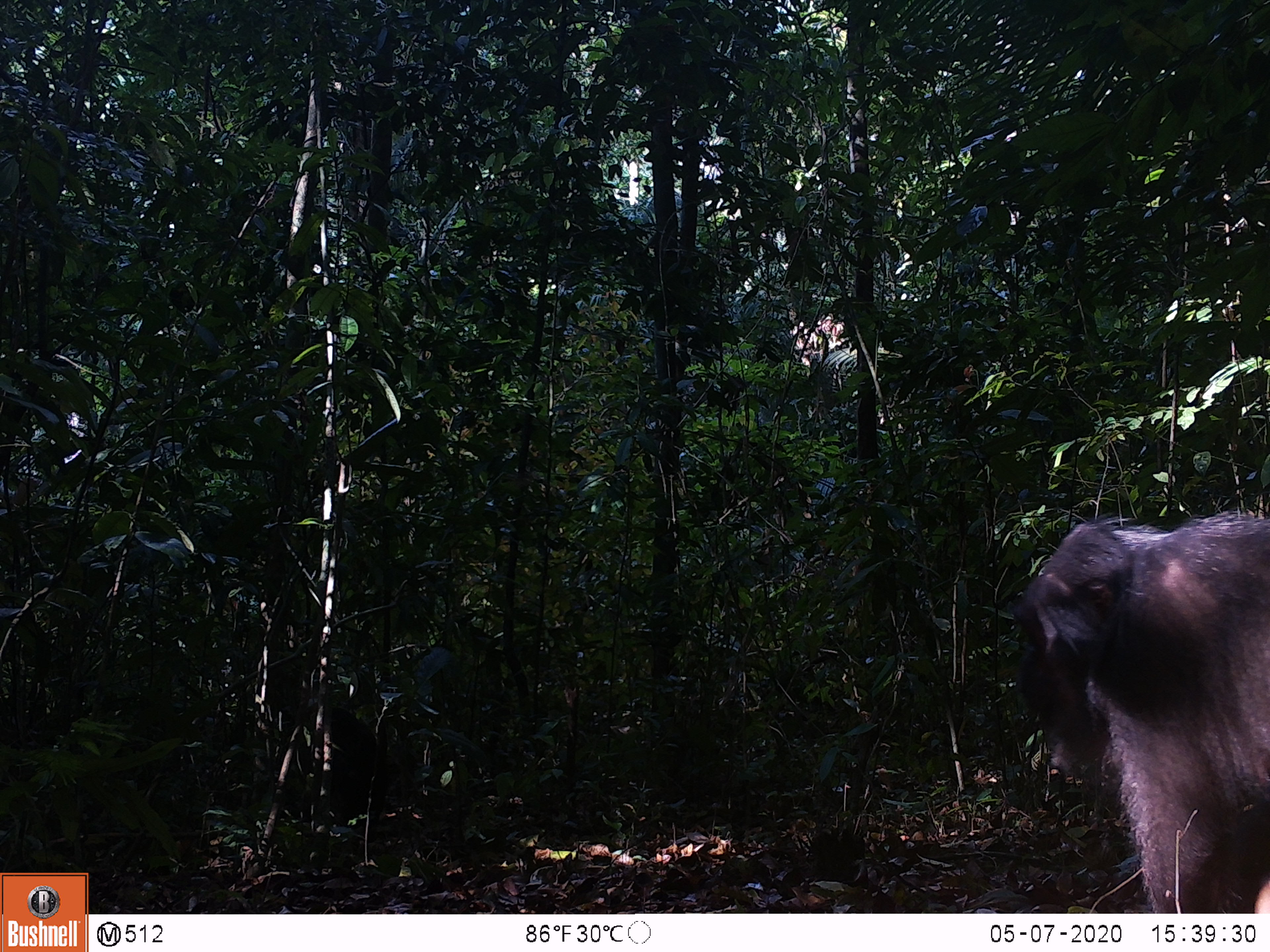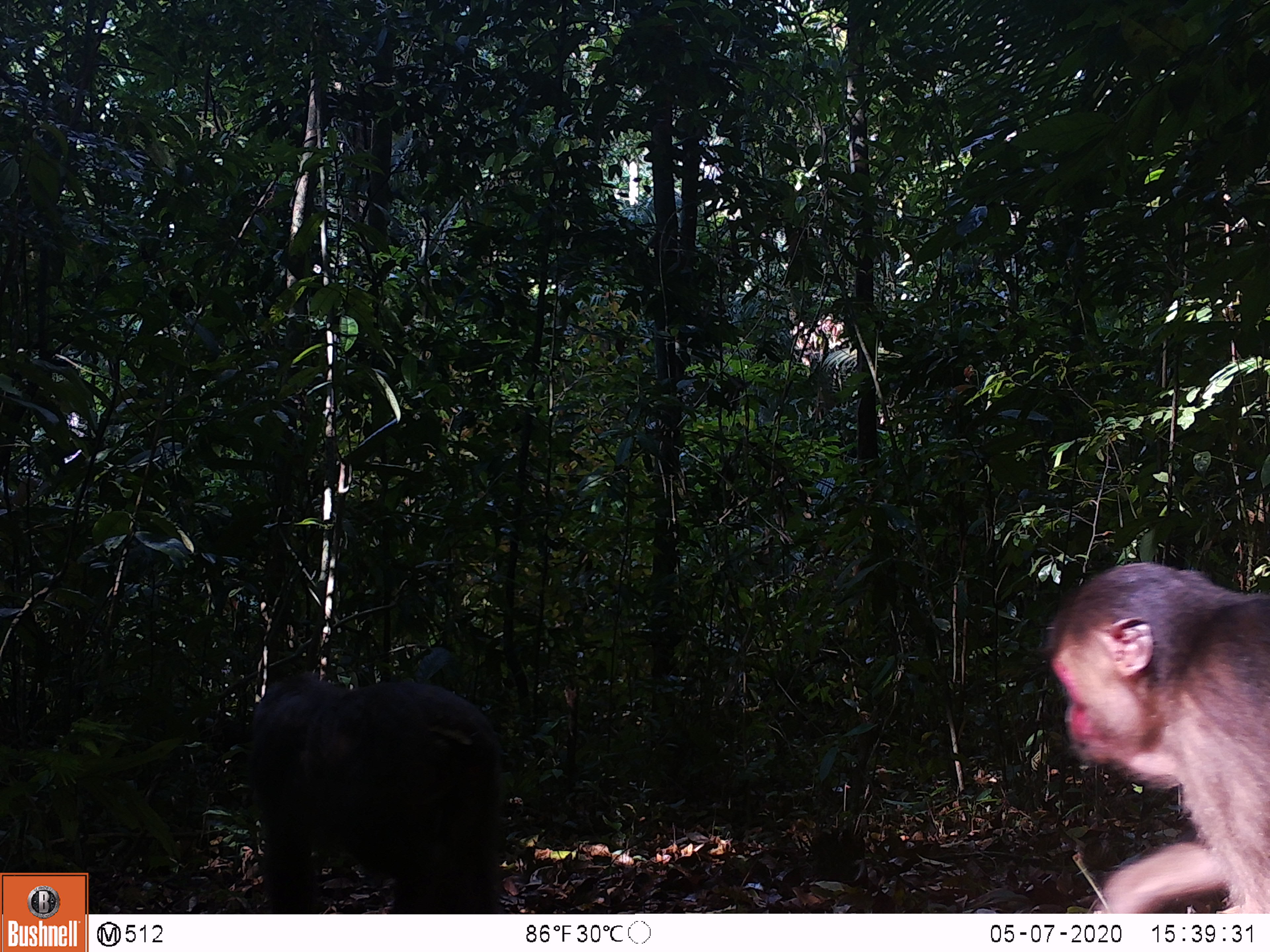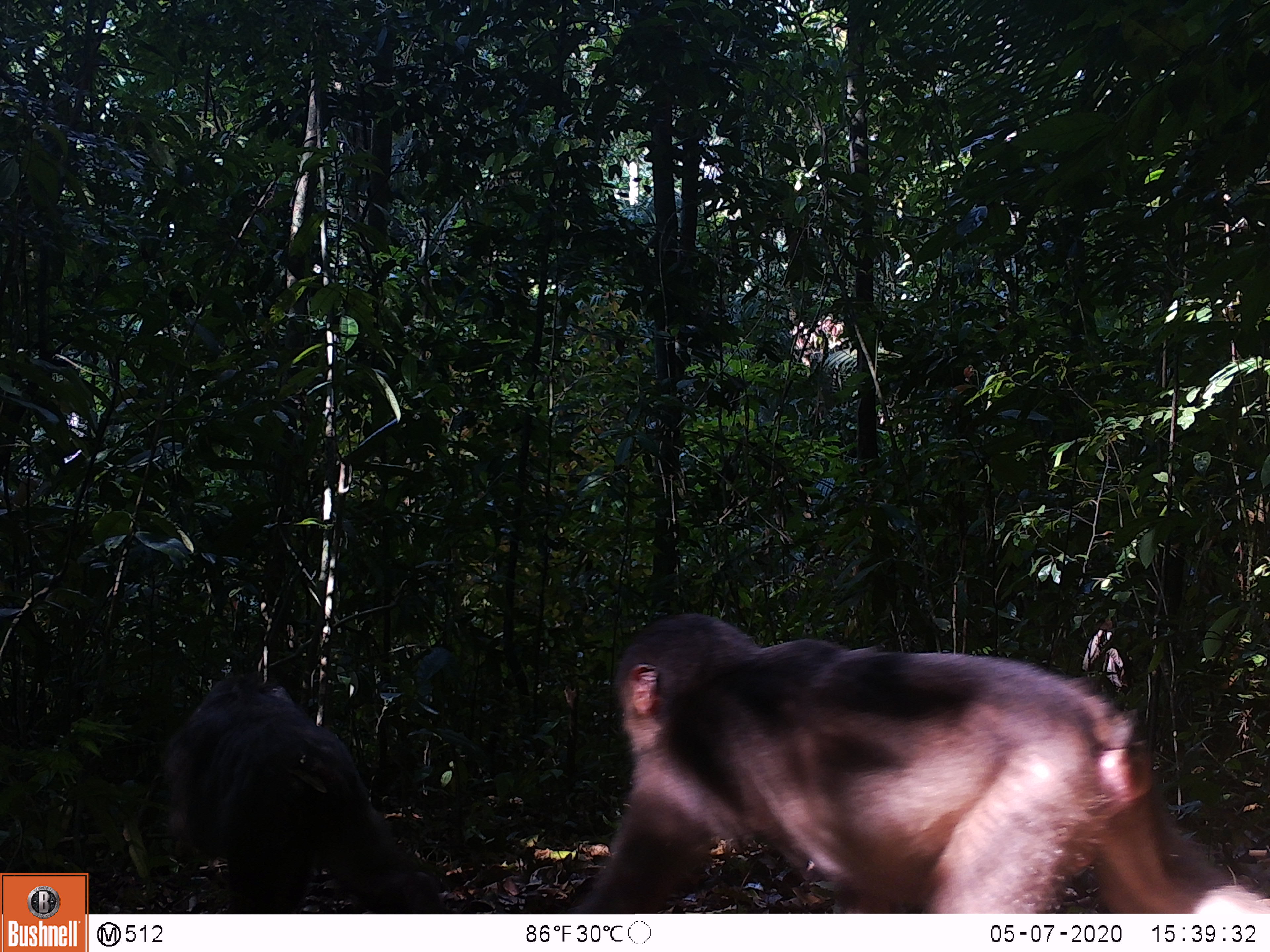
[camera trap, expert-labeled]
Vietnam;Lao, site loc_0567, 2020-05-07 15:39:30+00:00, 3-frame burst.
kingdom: Animalia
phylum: Chordata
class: Mammalia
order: Primates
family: Cercopithecidae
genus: Macaca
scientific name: Macaca arctoides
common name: stump-tailed macaque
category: stump tailed macaque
Stump tailed macaque (stump-tailed macaque) (Macaca arctoides). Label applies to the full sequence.